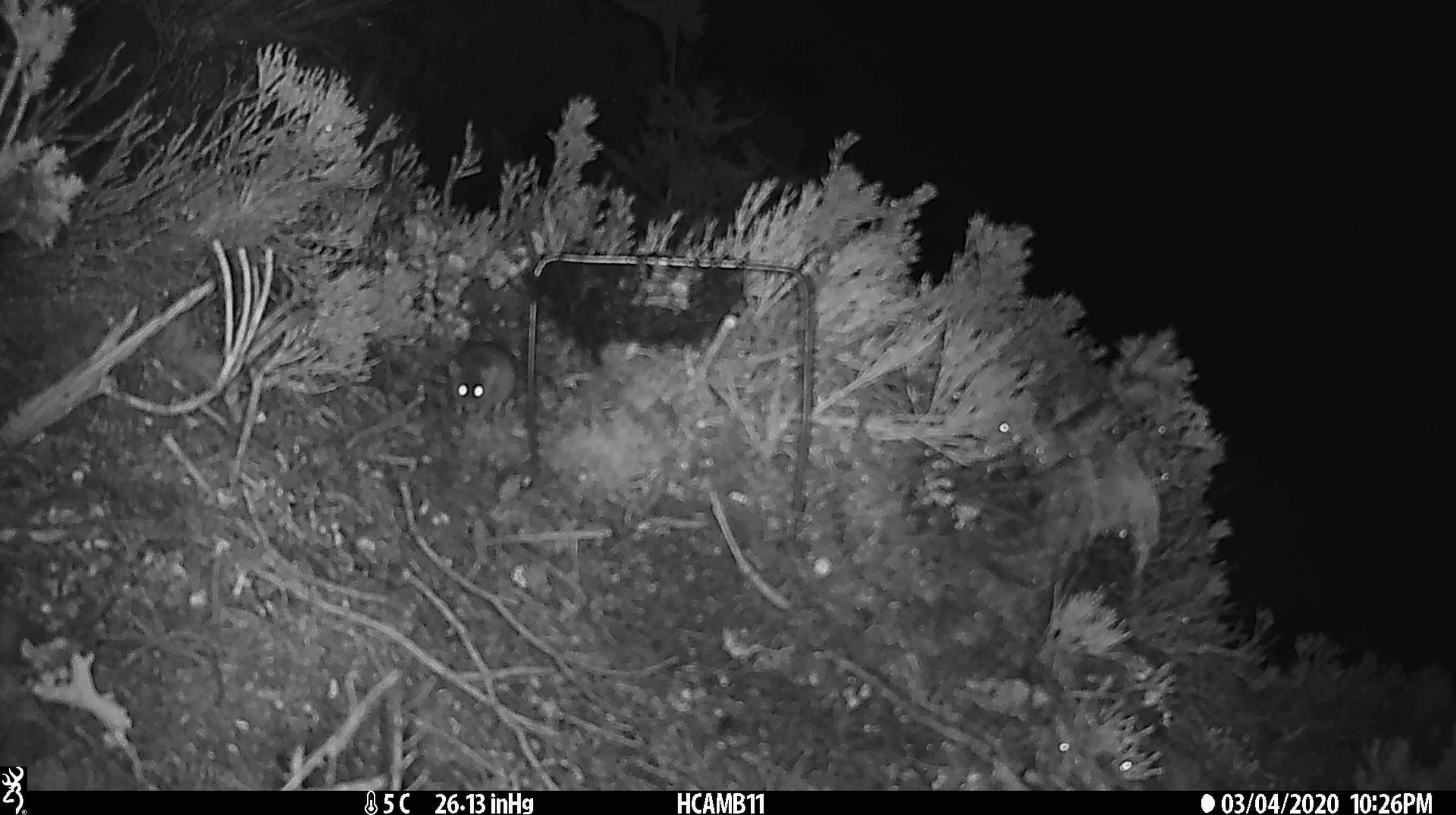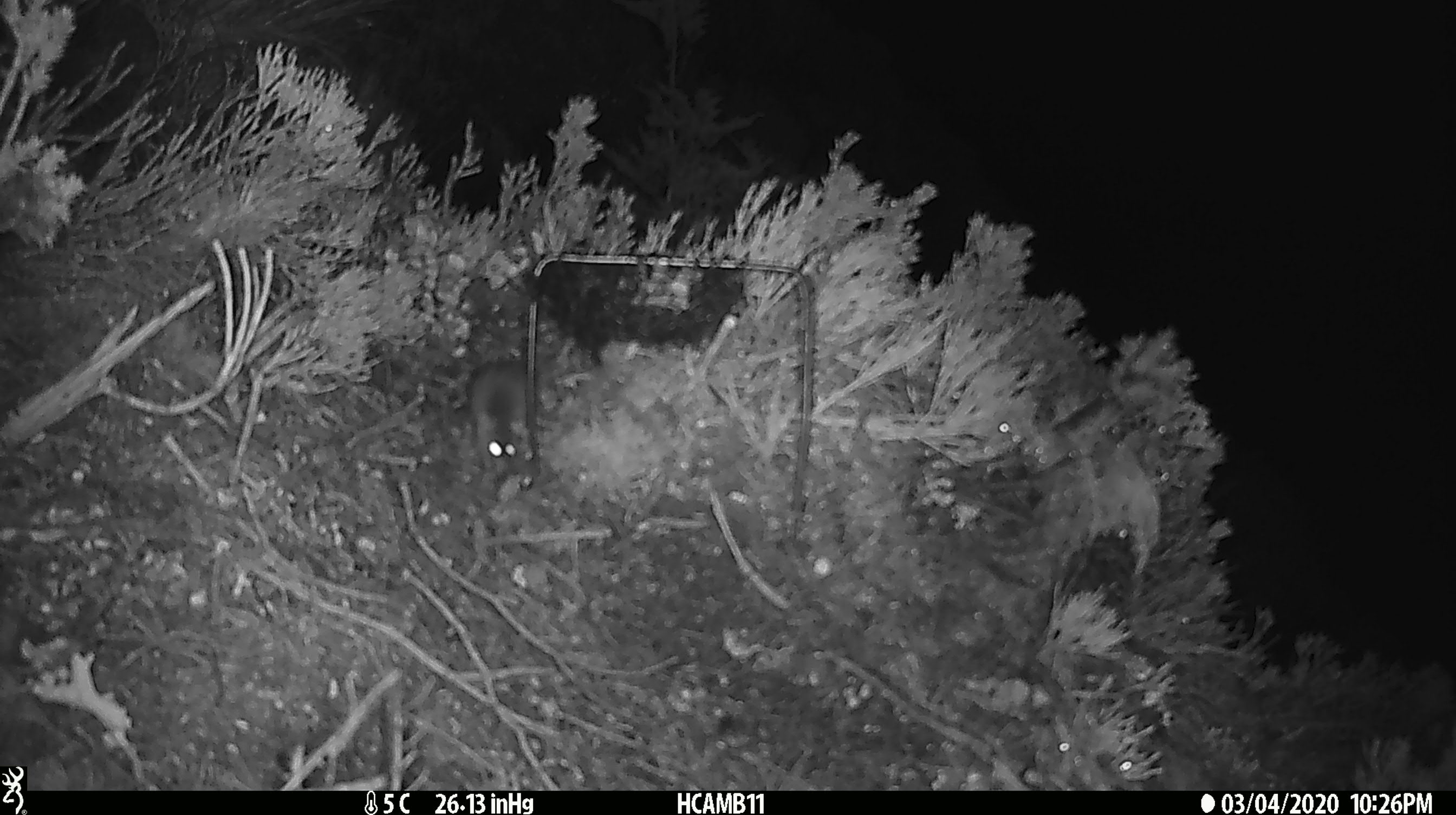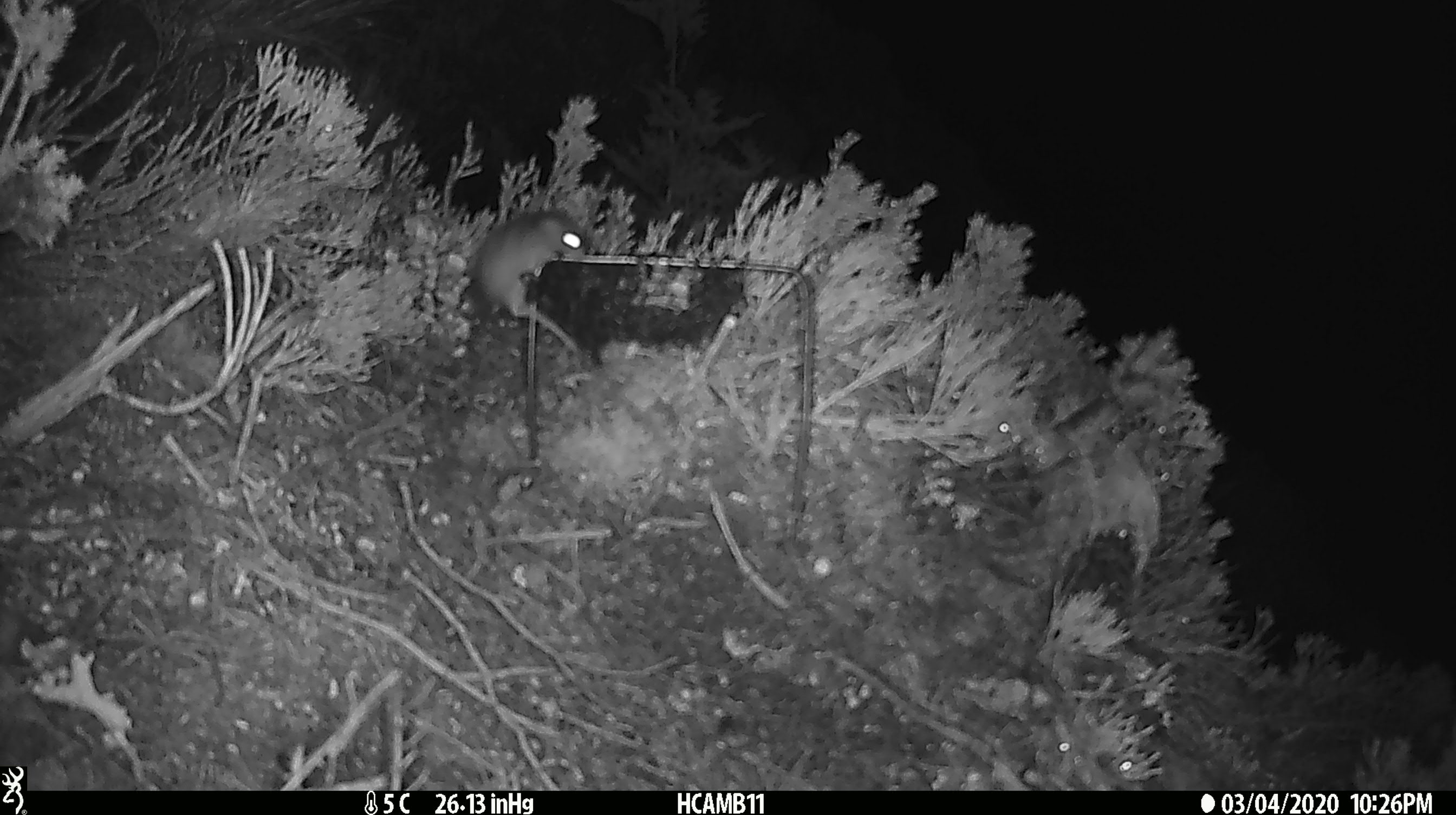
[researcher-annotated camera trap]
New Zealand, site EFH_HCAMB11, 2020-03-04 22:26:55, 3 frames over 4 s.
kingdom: Animalia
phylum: Chordata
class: Mammalia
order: Rodentia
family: Muridae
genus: Mus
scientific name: Mus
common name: mouse